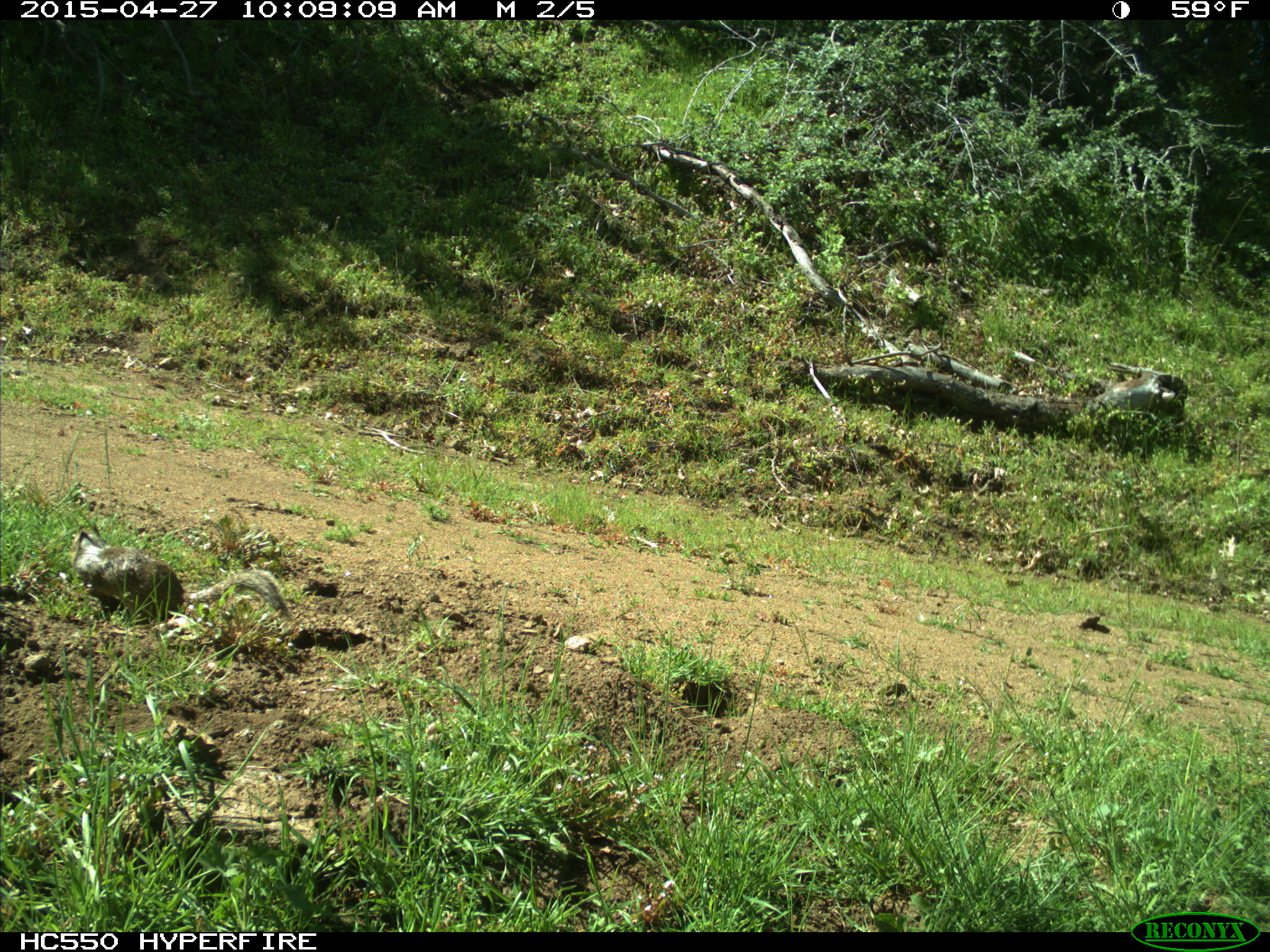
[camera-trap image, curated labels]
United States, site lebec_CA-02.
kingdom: Animalia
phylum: Chordata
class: Mammalia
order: Rodentia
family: Sciuridae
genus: Otospermophilus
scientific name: Otospermophilus beecheyi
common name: california ground squirrel